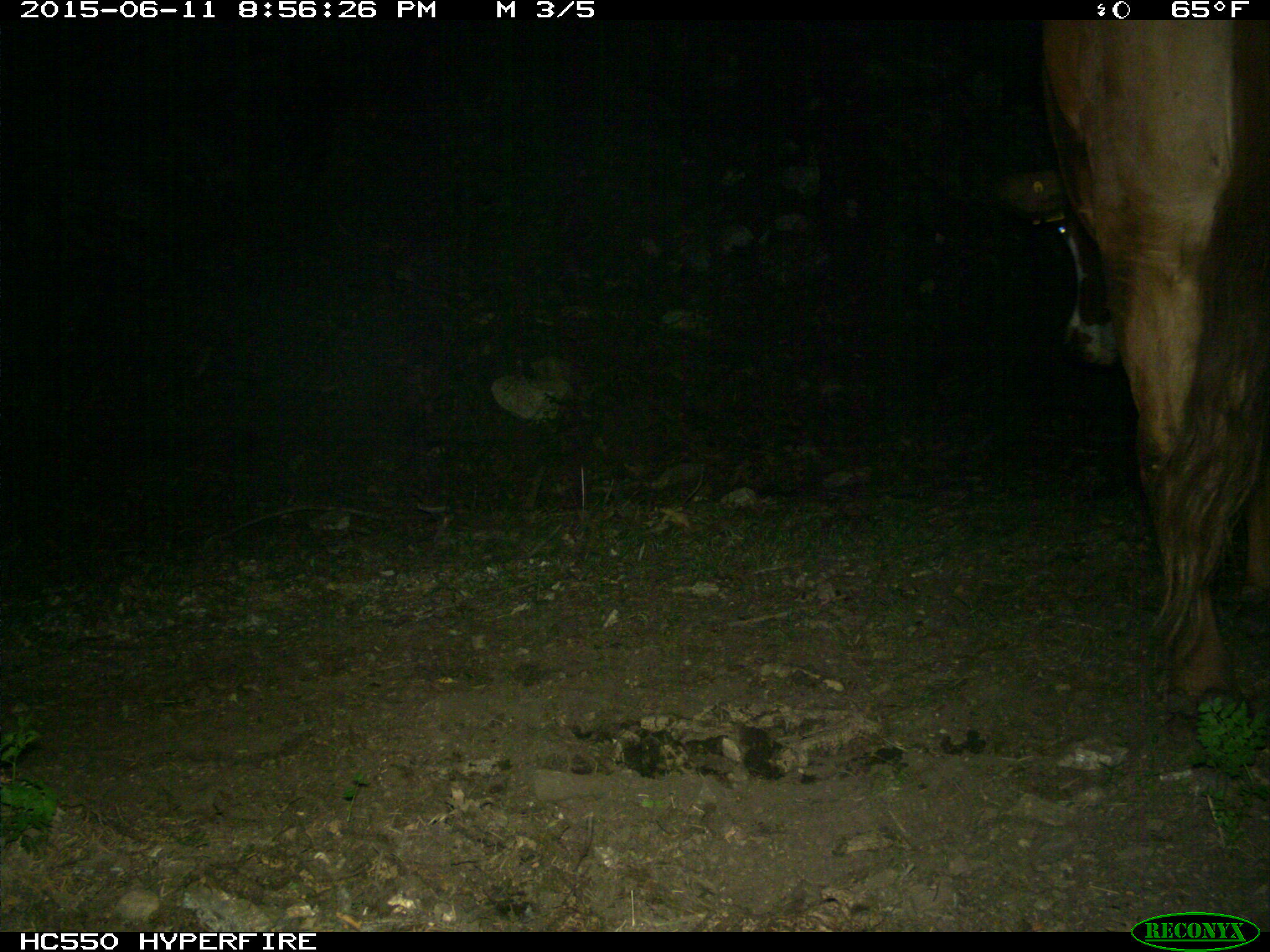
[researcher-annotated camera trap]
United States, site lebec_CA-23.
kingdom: Animalia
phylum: Chordata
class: Mammalia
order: Artiodactyla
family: Bovidae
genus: Bos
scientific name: Bos taurus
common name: domestic cow